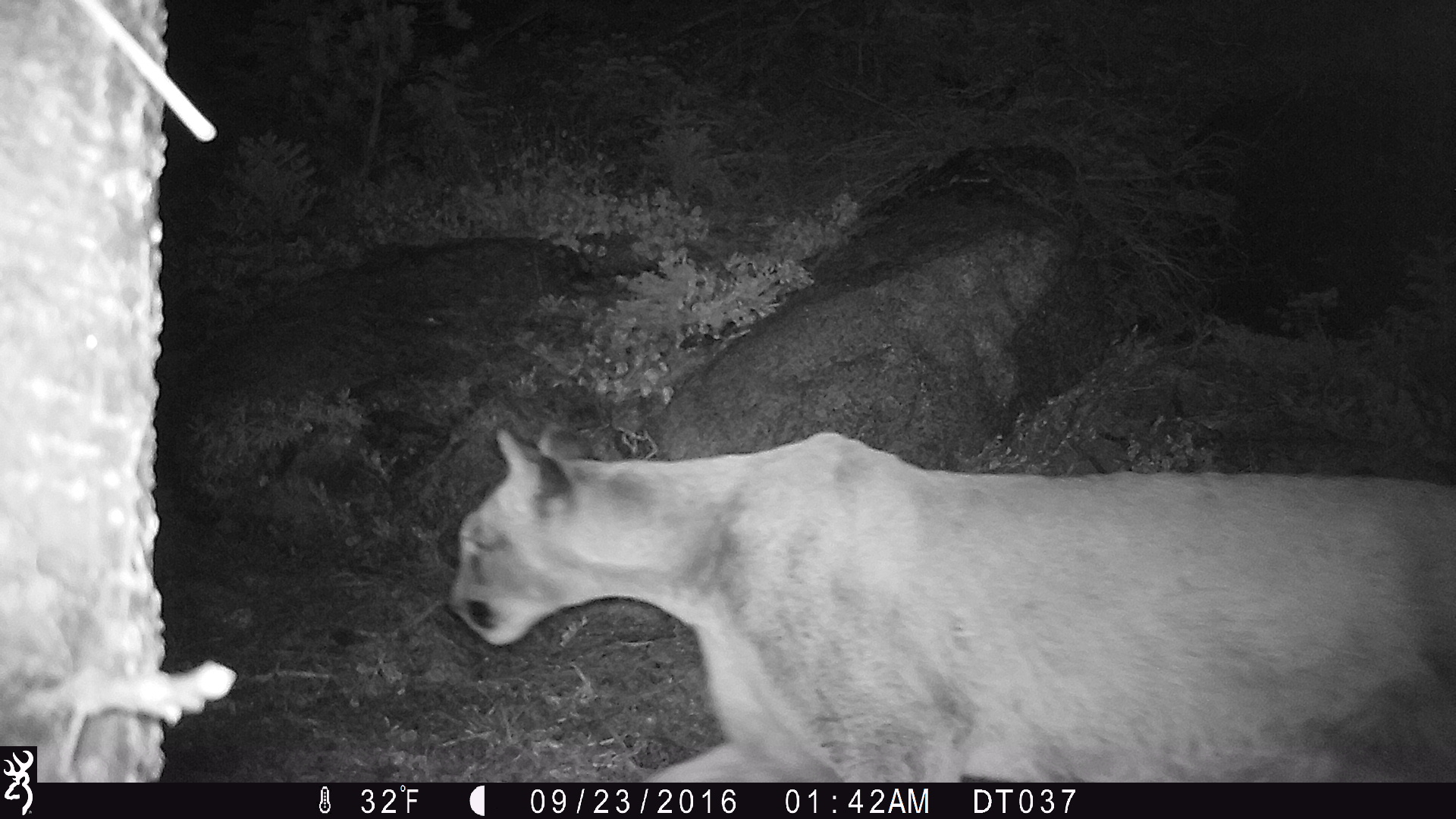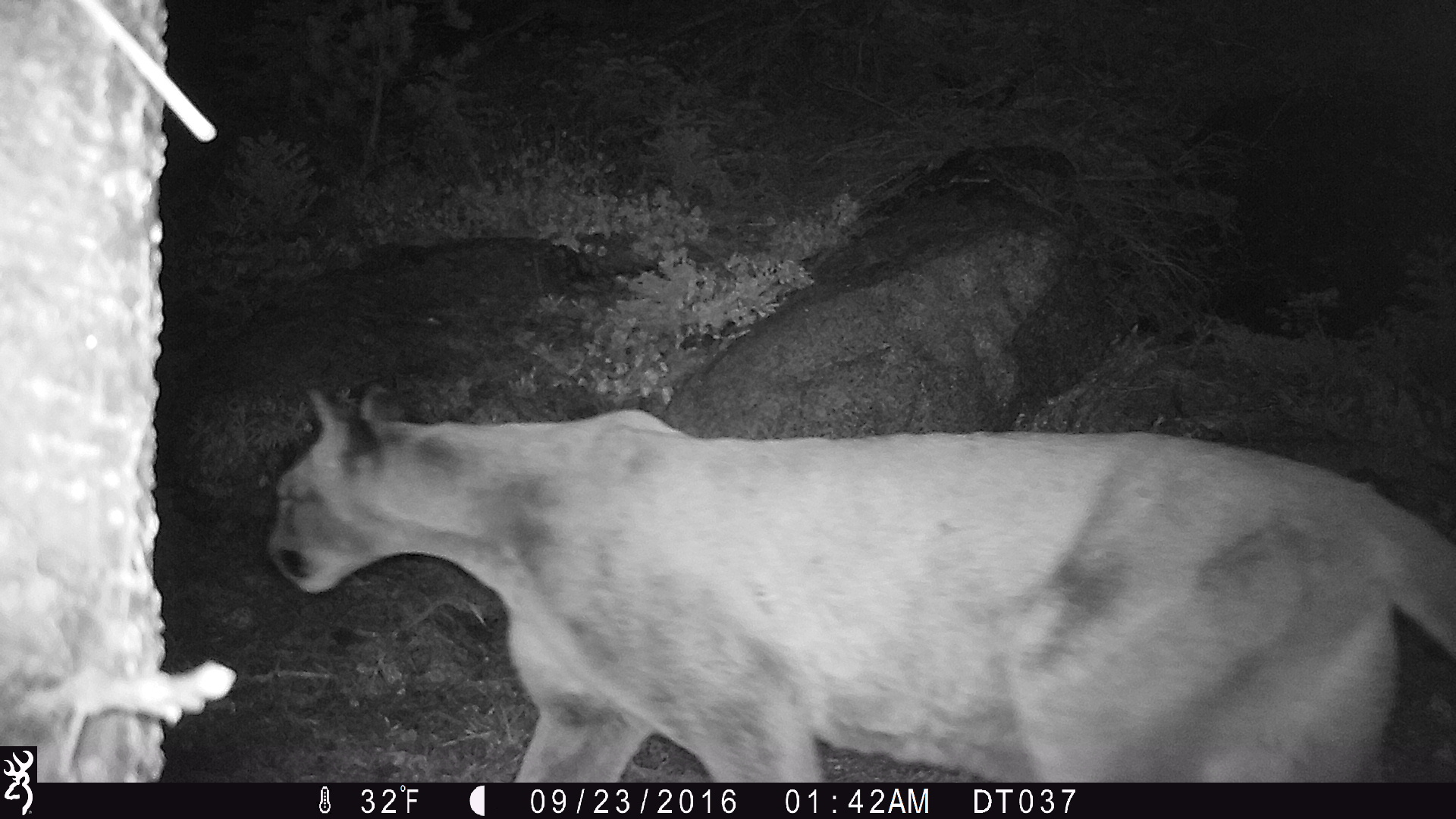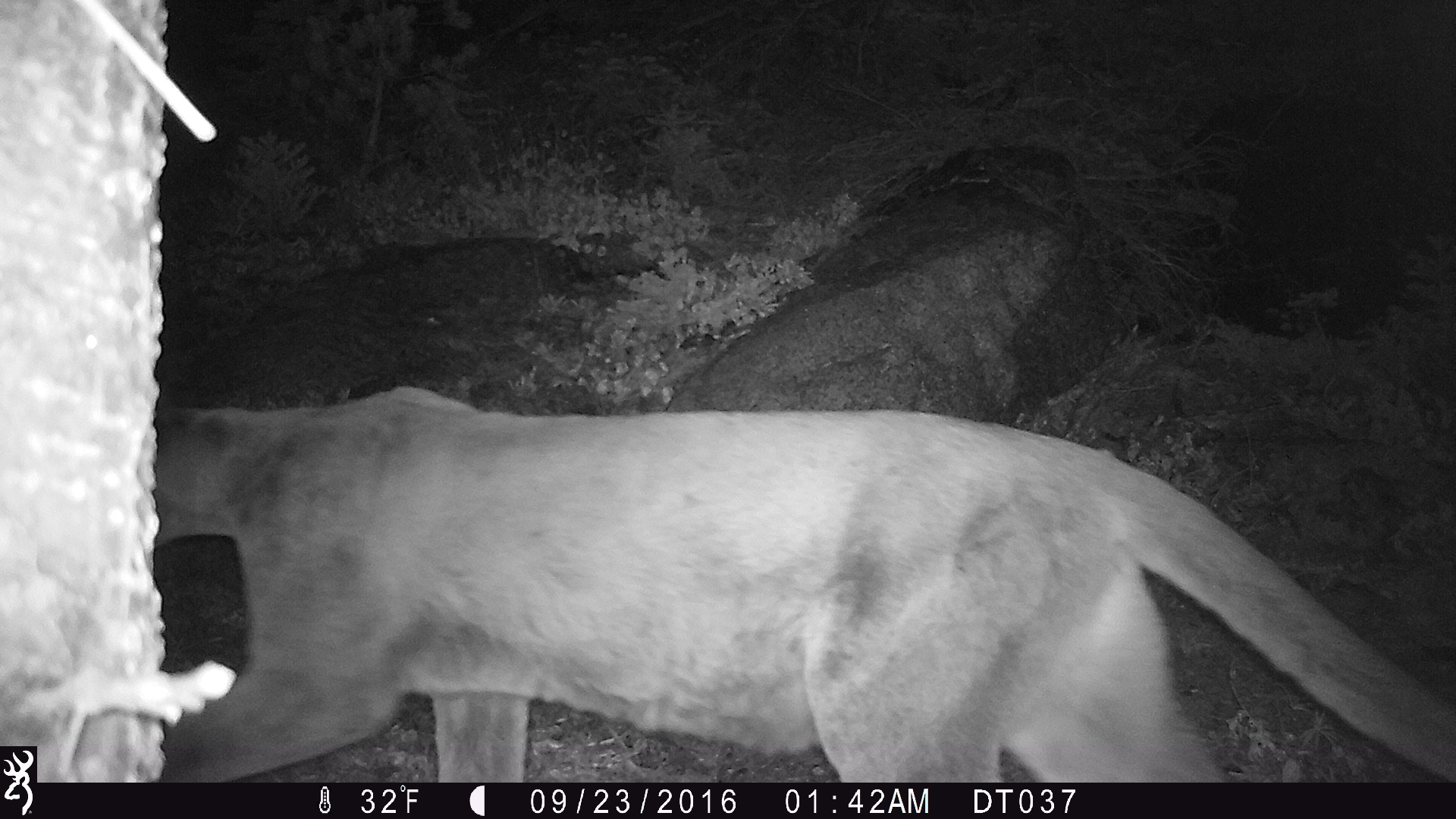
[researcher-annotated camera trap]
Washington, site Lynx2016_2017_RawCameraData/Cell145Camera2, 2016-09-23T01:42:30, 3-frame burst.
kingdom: Animalia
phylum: Chordata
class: Mammalia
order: Carnivora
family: Felidae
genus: Puma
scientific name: Puma concolor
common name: mountain lion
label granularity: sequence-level